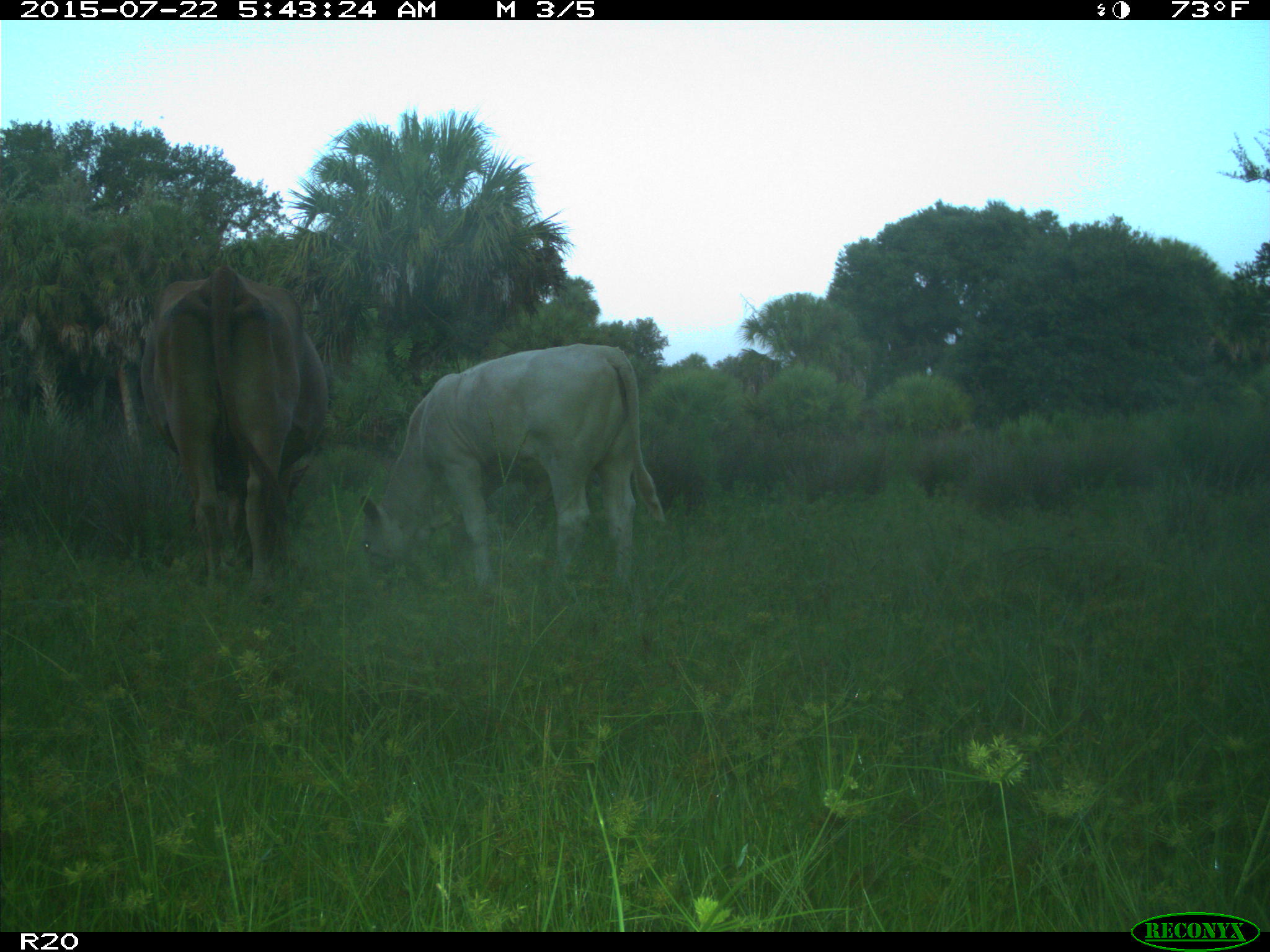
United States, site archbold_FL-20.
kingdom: Animalia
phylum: Chordata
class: Mammalia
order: Artiodactyla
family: Bovidae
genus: Bos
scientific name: Bos taurus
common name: domestic cow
Bos taurus (domestic cow).